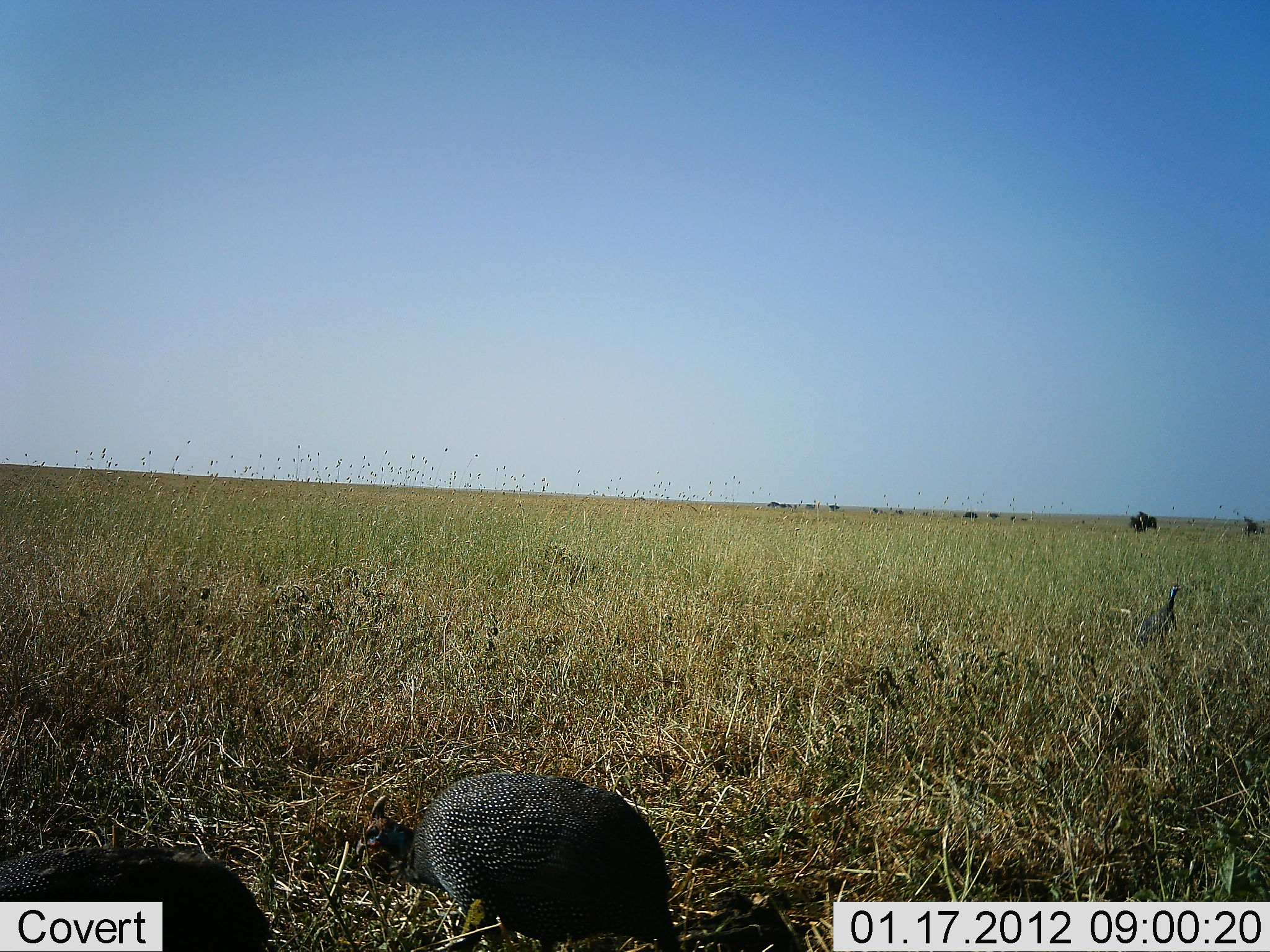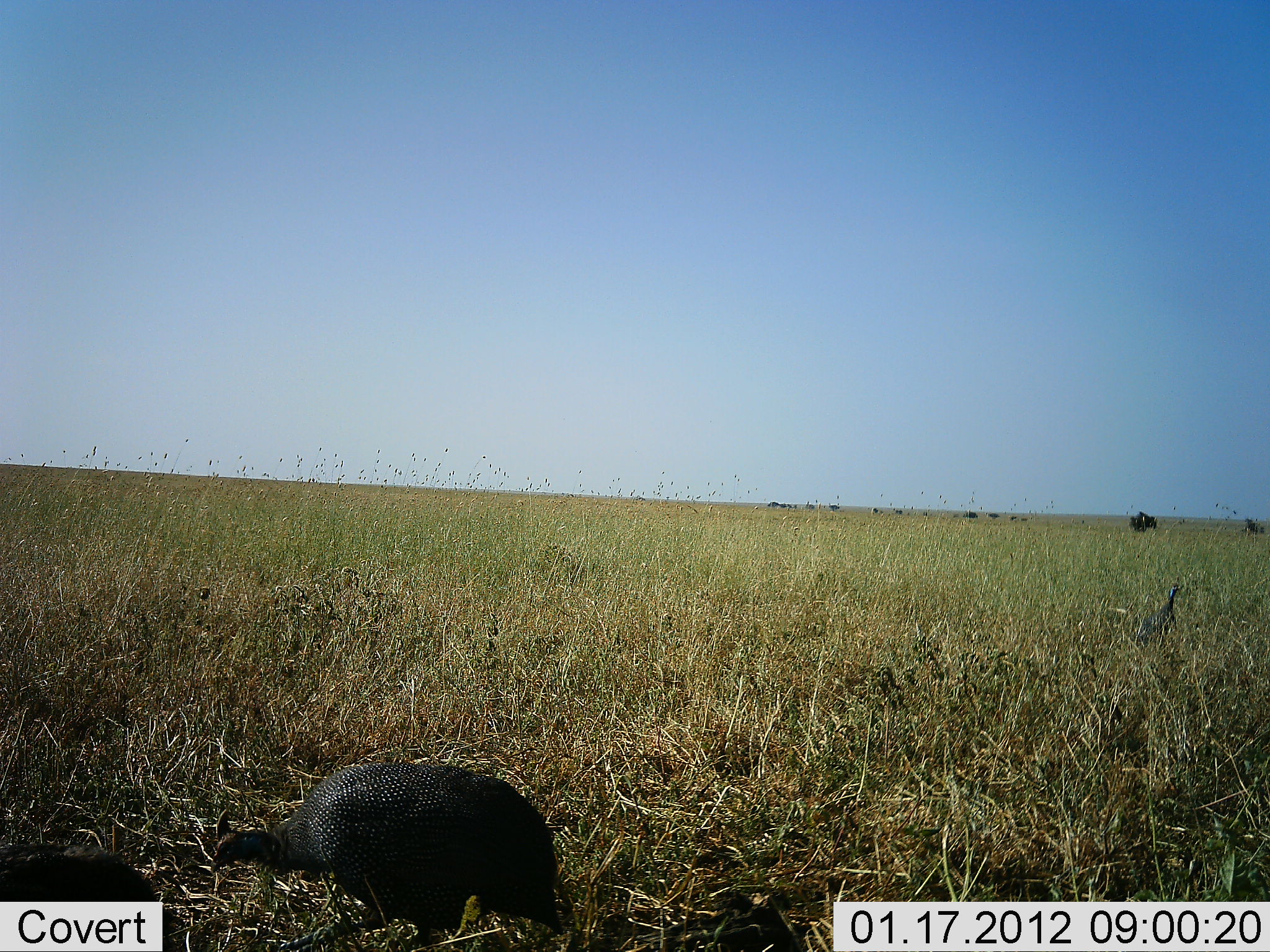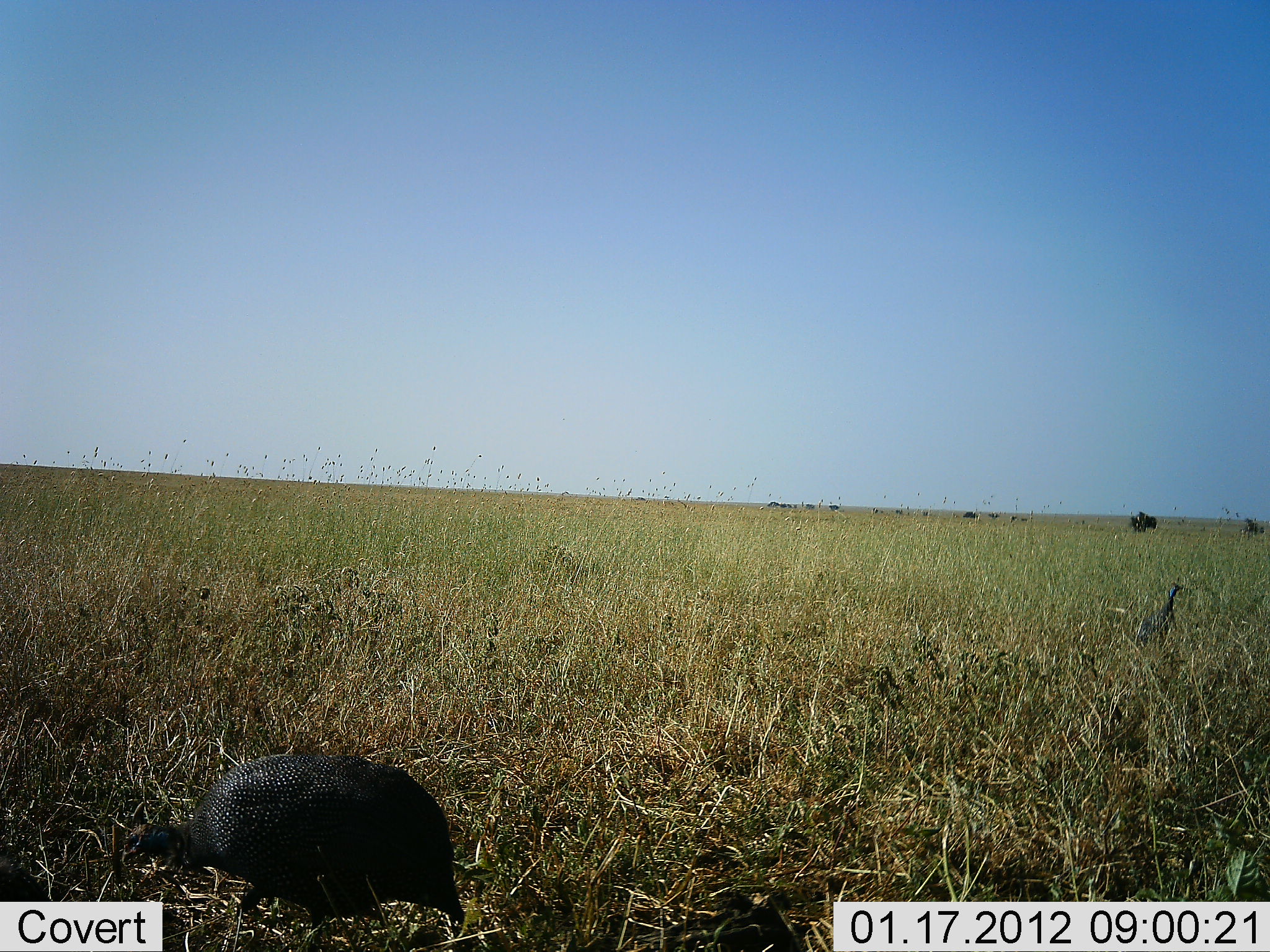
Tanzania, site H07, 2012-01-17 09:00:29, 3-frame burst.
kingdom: Animalia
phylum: Chordata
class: Aves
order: Galliformes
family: Numididae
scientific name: Numididae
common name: guinea fowl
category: guineafowl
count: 2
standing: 25%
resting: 4%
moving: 54%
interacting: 0%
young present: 0%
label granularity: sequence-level